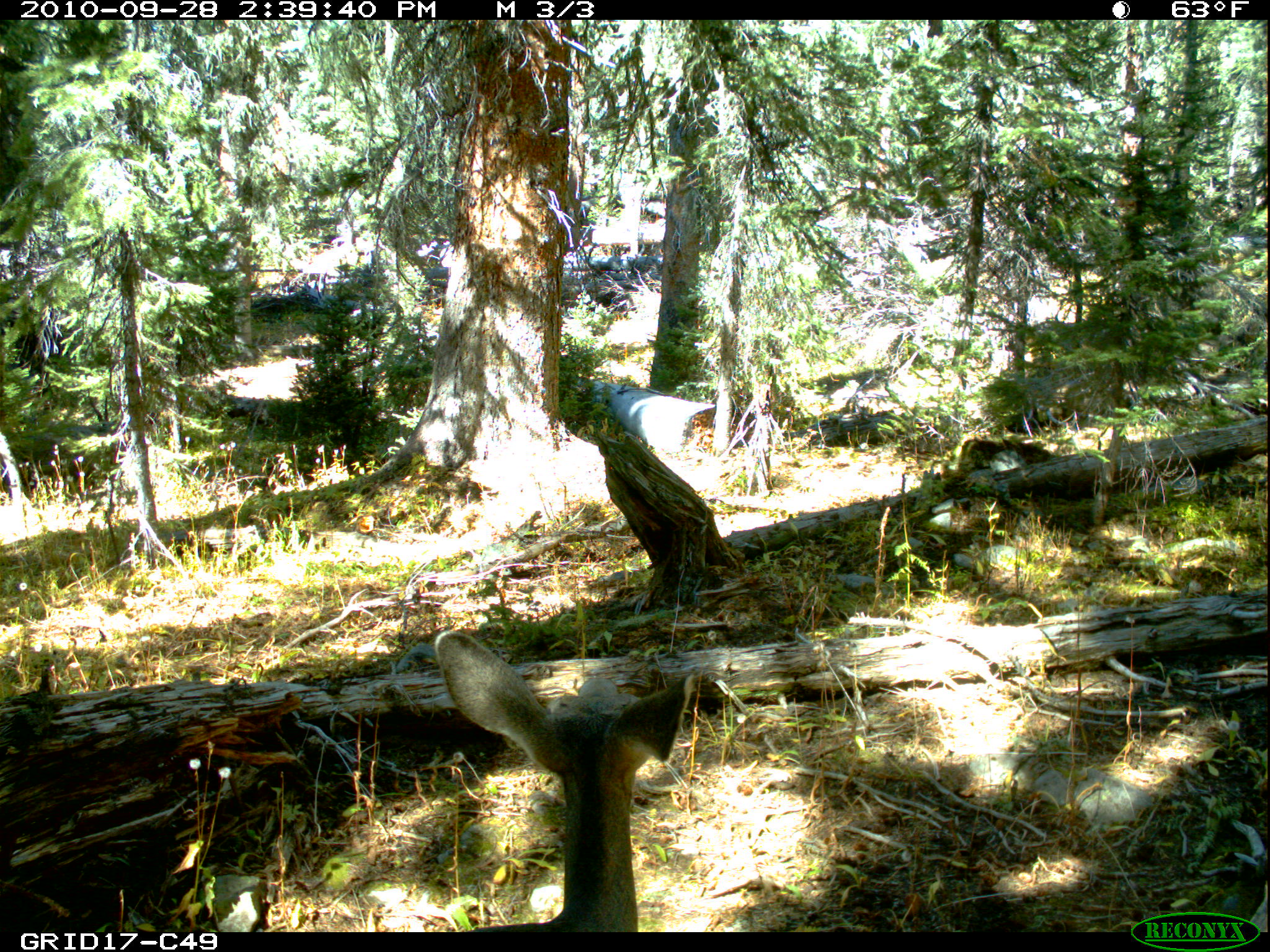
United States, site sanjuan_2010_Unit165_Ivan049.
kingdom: Animalia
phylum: Chordata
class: Mammalia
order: Artiodactyla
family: Cervidae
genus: Odocoileus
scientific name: Odocoileus hemionus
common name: mule deer